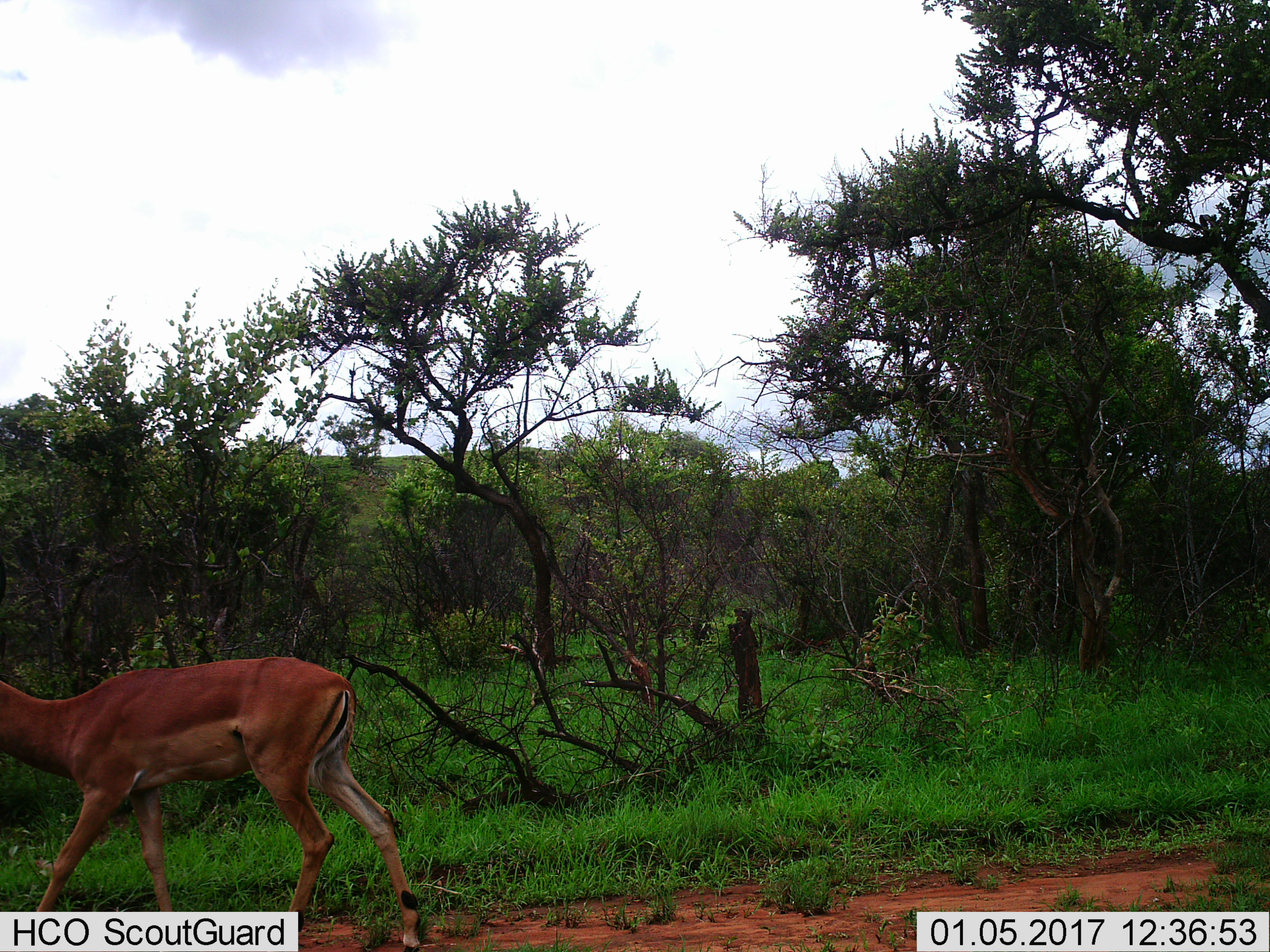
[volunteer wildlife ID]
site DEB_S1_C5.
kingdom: Animalia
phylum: Chordata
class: Mammalia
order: Artiodactyla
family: Bovidae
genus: Aepyceros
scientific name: Aepyceros melampus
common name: impala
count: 1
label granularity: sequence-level